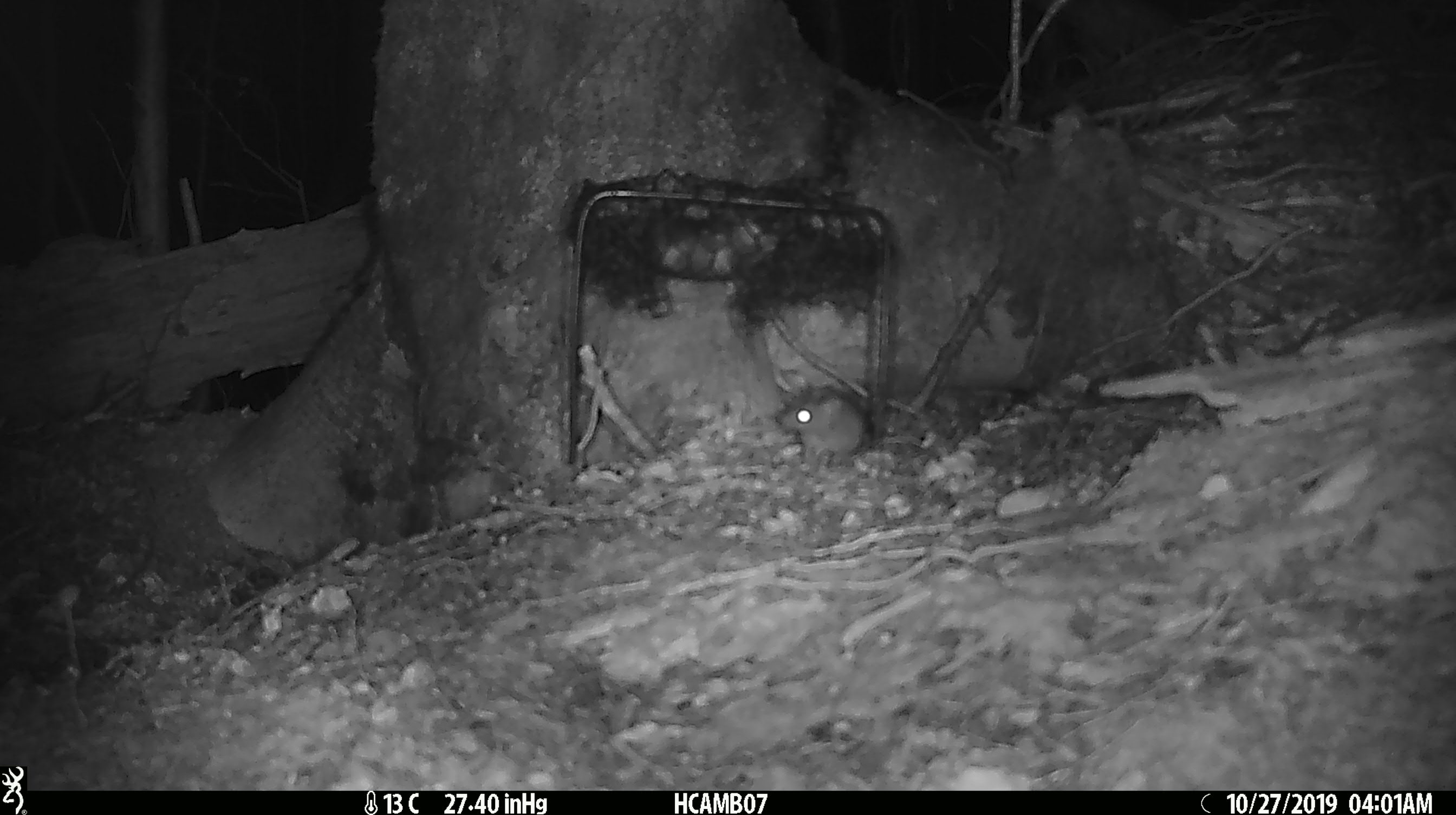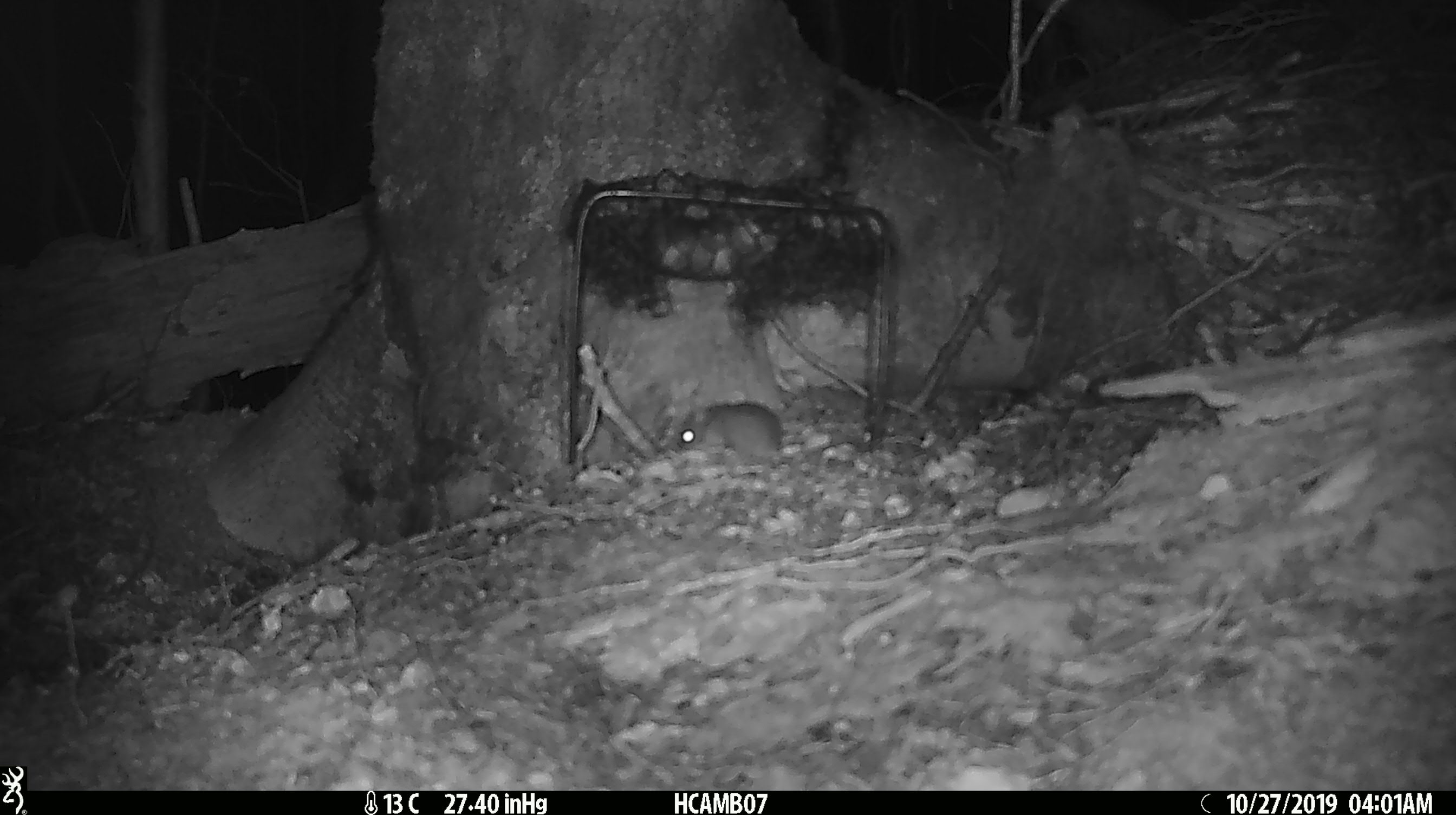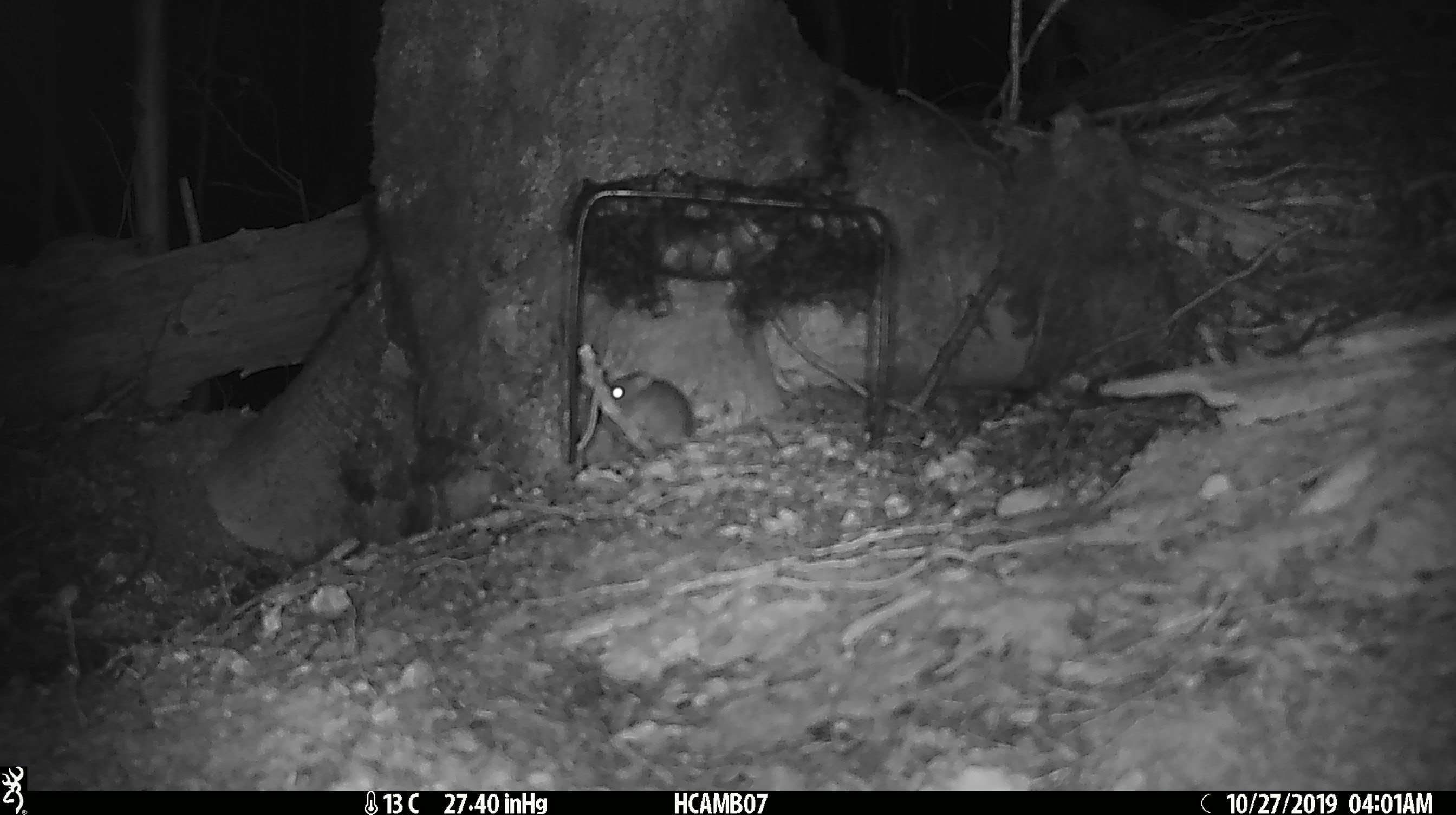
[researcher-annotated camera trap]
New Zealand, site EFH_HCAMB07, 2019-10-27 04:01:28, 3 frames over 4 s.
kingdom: Animalia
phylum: Chordata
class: Mammalia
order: Rodentia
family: Muridae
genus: Mus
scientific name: Mus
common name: mouse